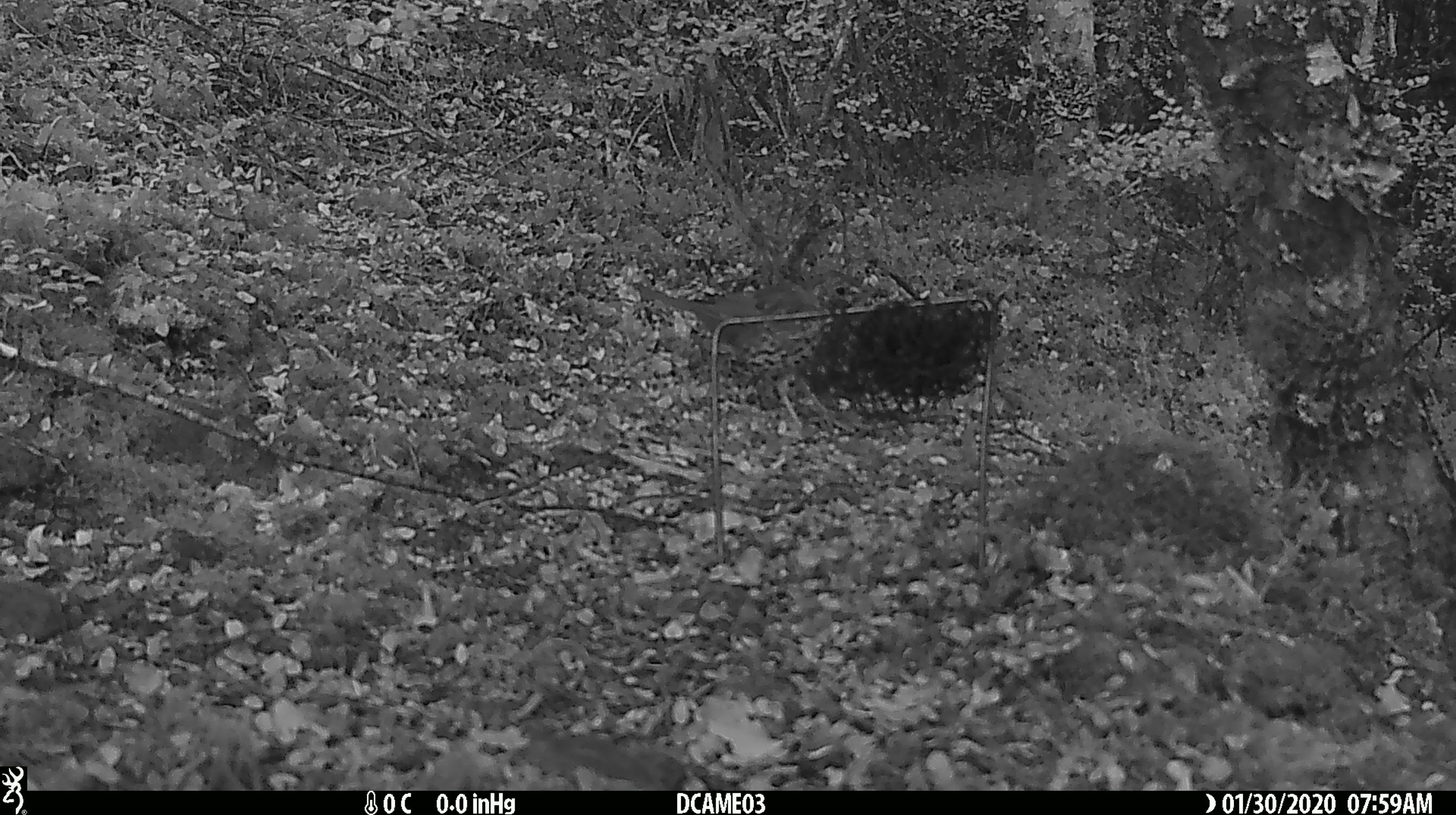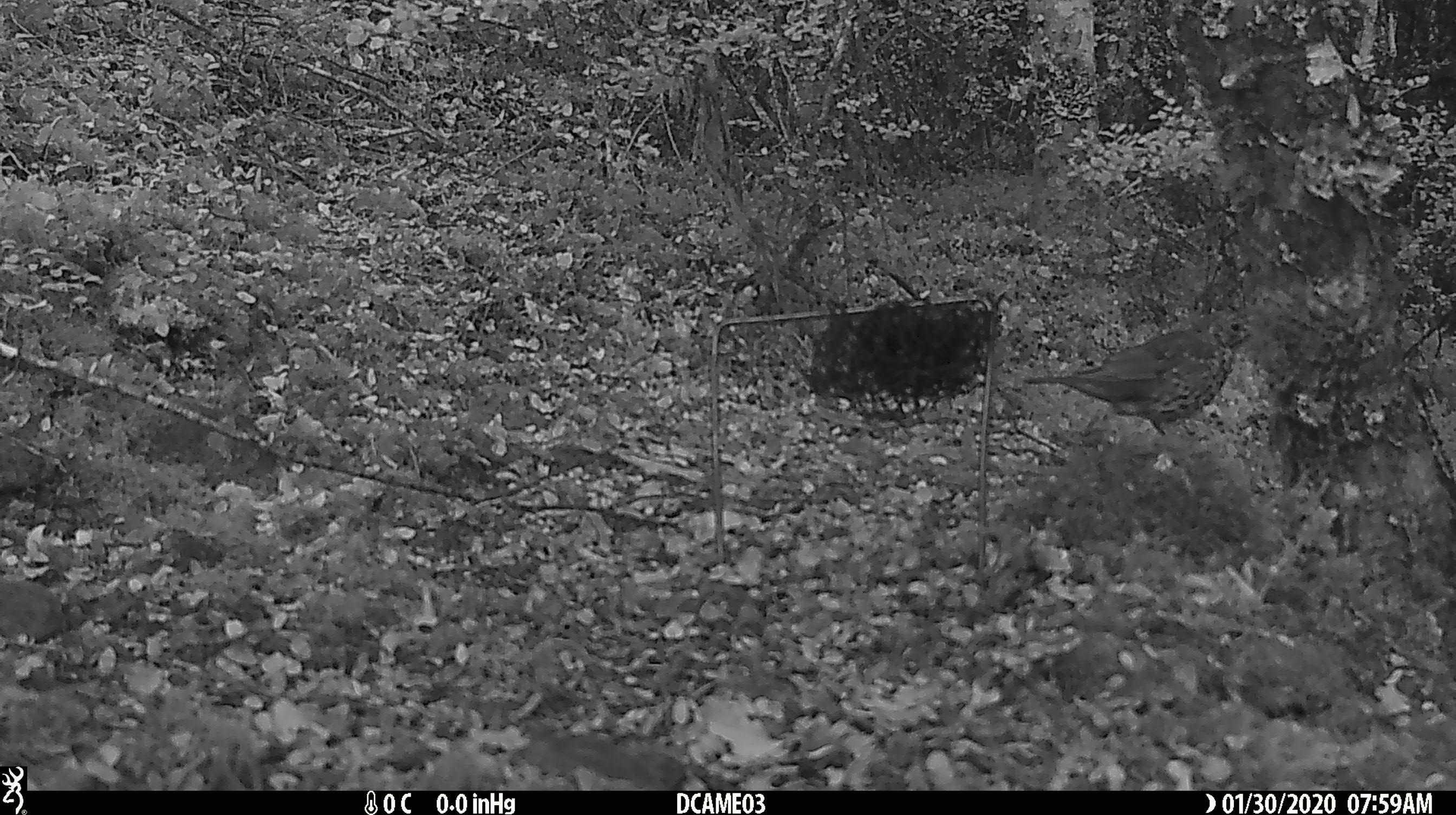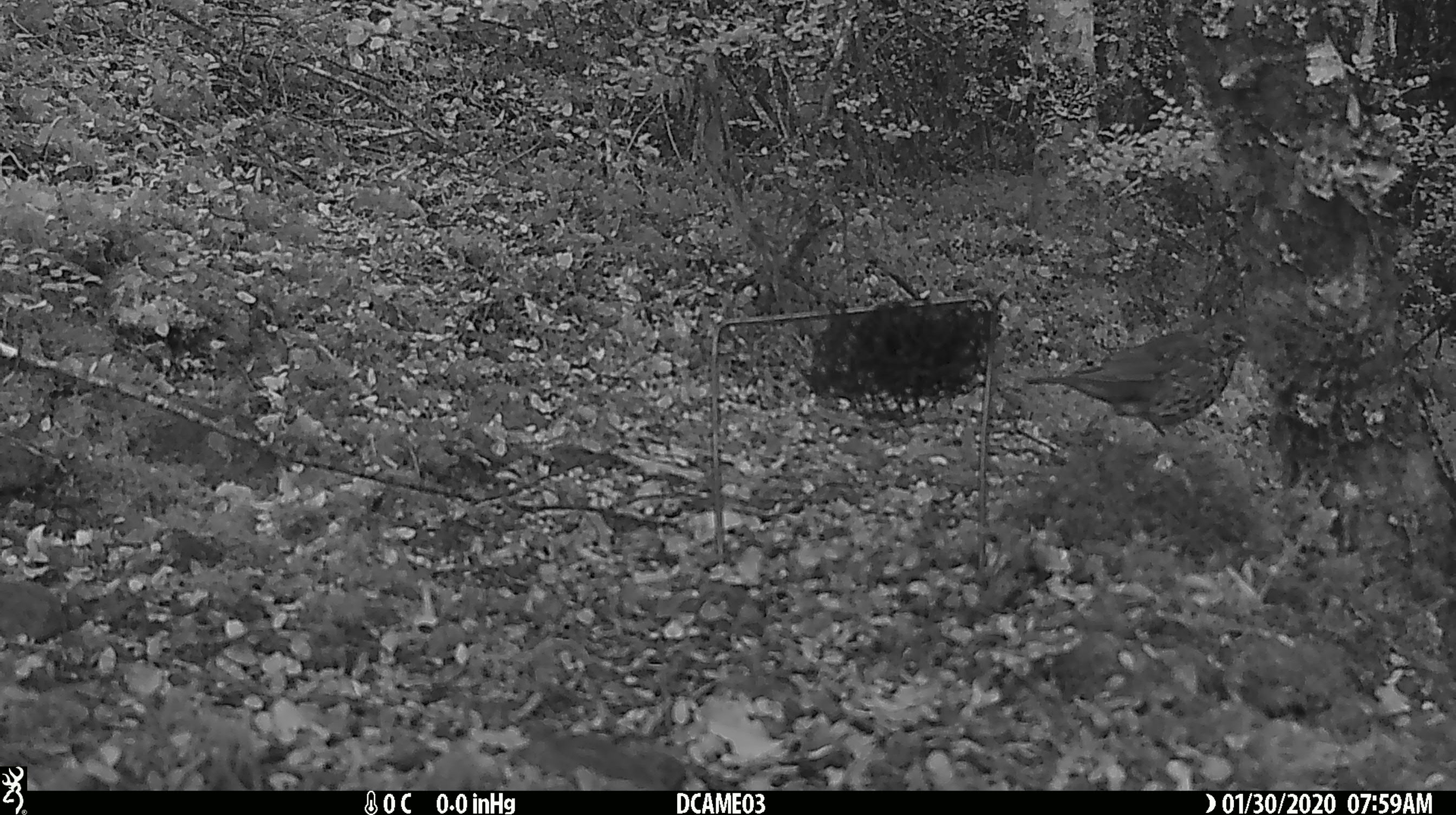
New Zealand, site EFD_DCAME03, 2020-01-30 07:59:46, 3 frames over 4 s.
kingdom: Animalia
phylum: Chordata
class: Aves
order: Passeriformes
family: Turdidae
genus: Turdus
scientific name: Turdus philomelos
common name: song thrush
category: thrush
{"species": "thrush (song thrush) (Turdus philomelos)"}